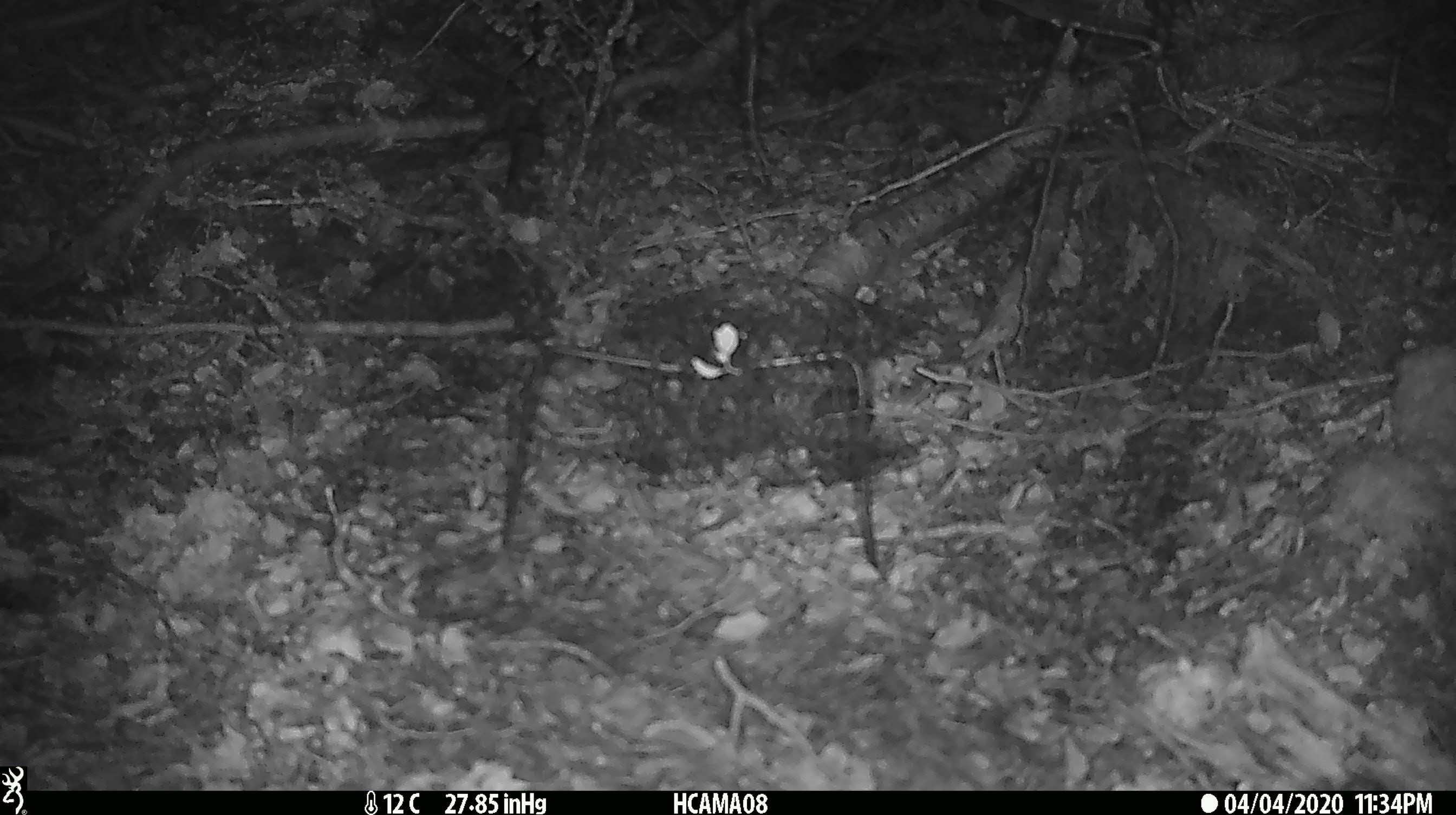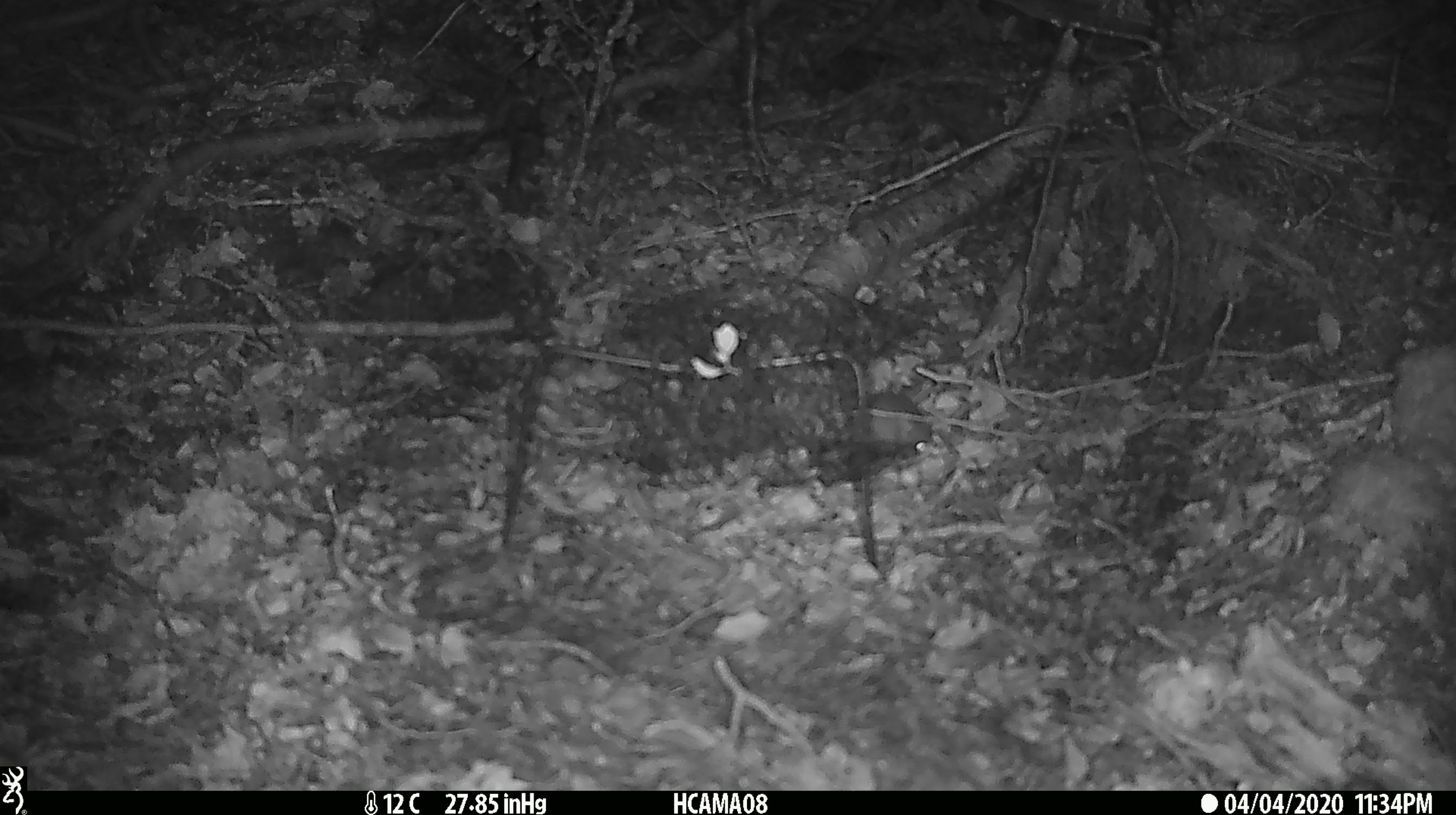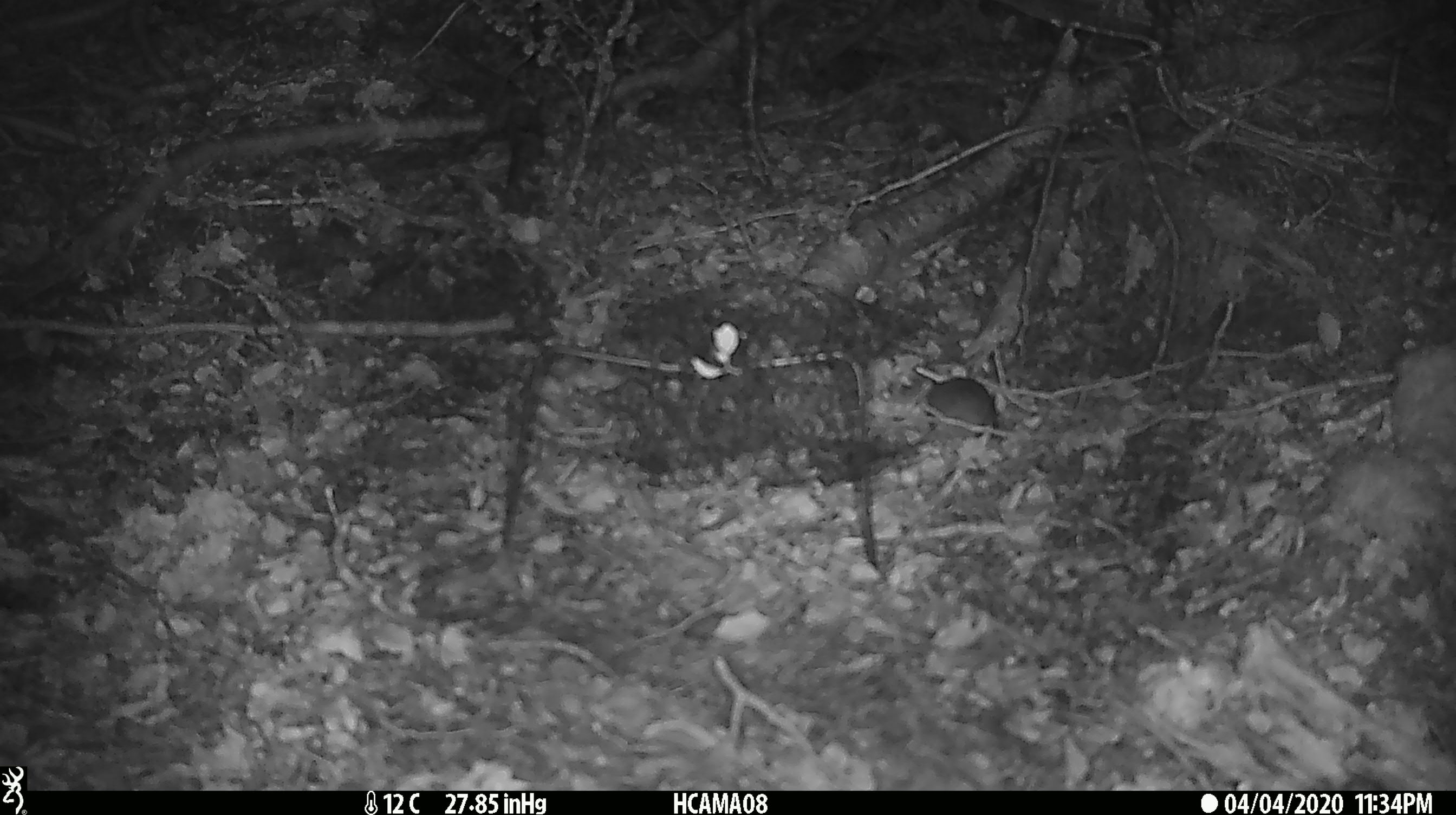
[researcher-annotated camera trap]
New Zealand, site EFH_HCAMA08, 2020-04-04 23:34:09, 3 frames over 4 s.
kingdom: Animalia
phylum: Chordata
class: Mammalia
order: Rodentia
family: Muridae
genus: Mus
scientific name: Mus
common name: mouse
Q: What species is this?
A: Mouse (Mus).